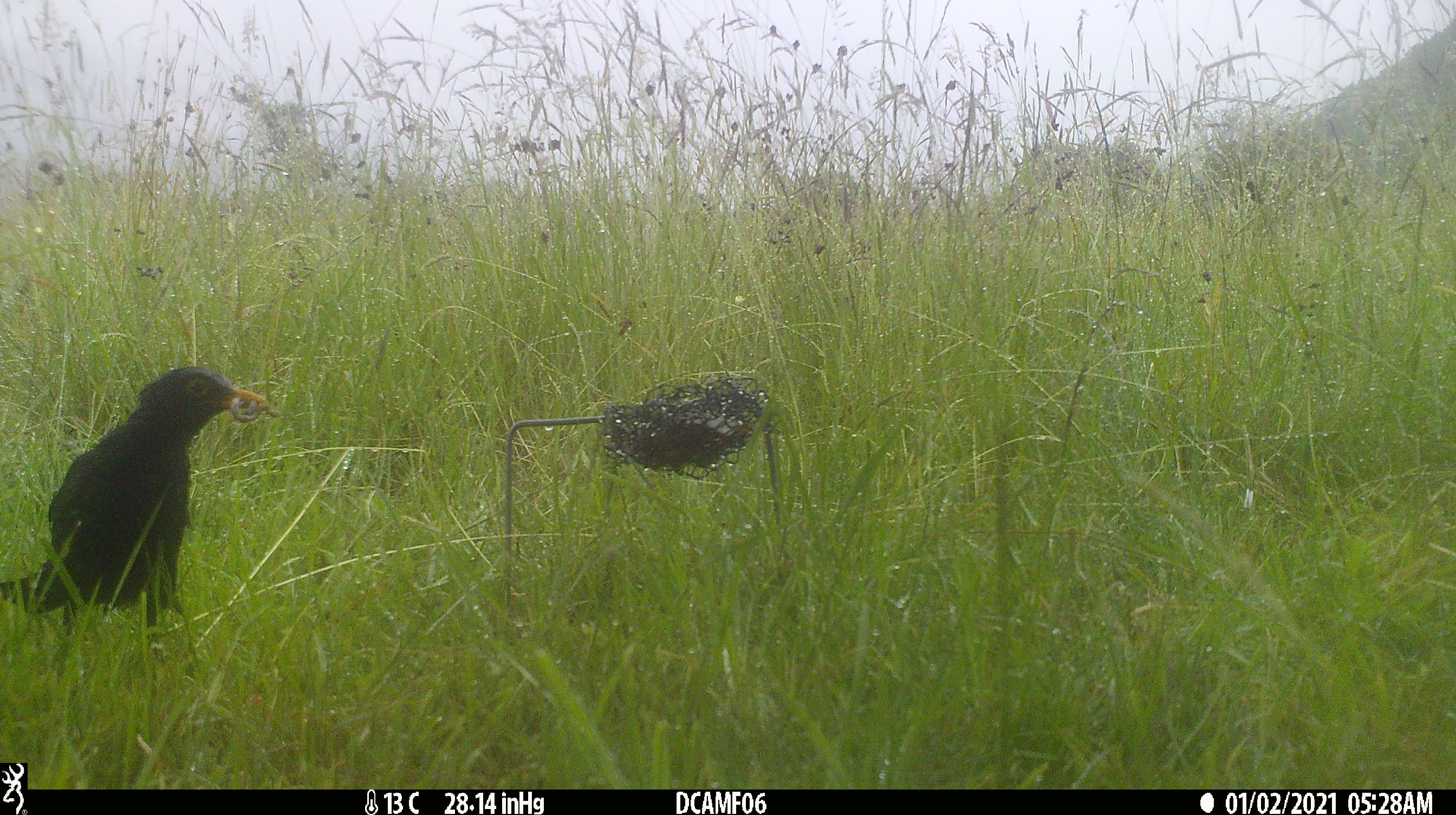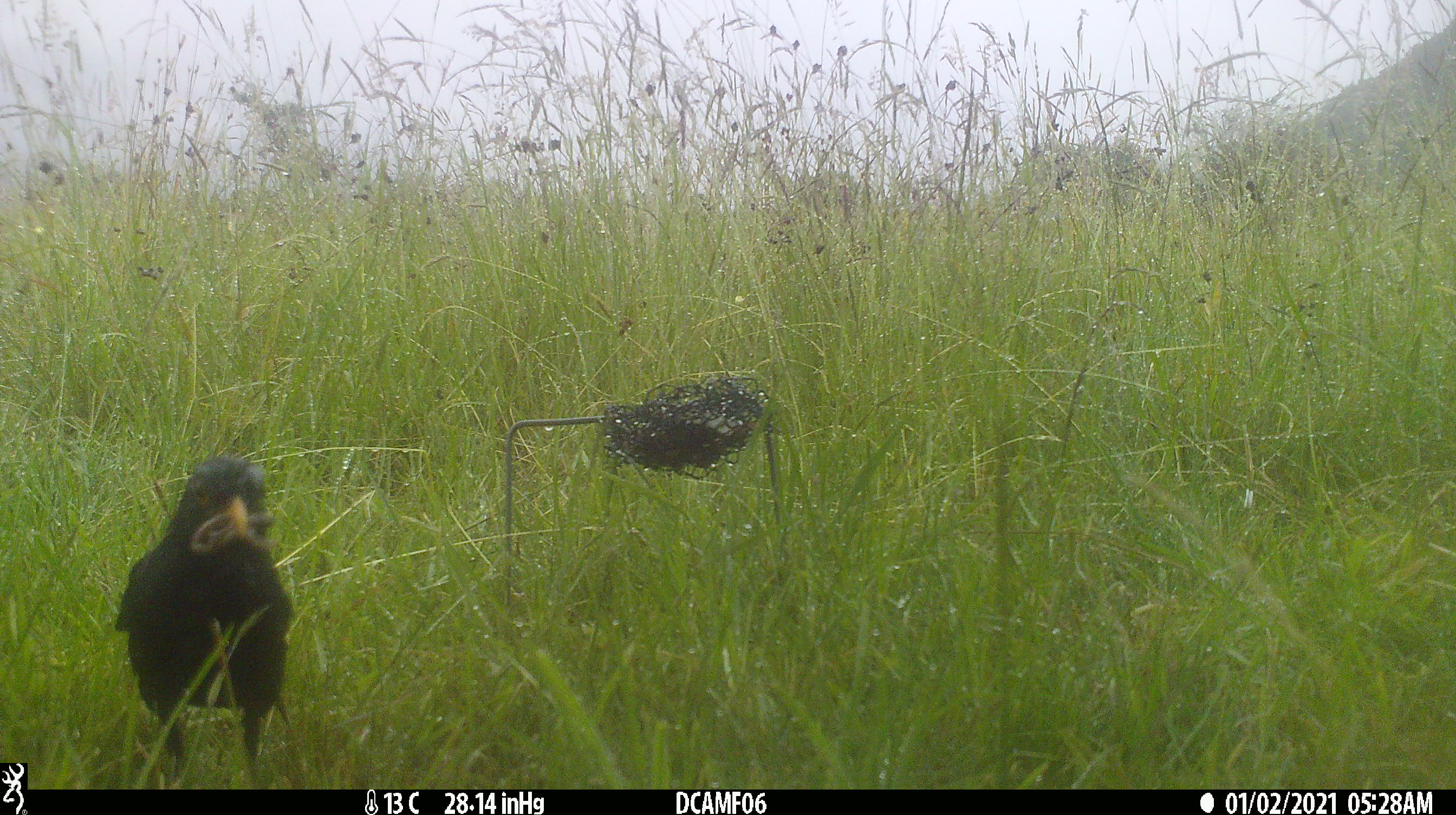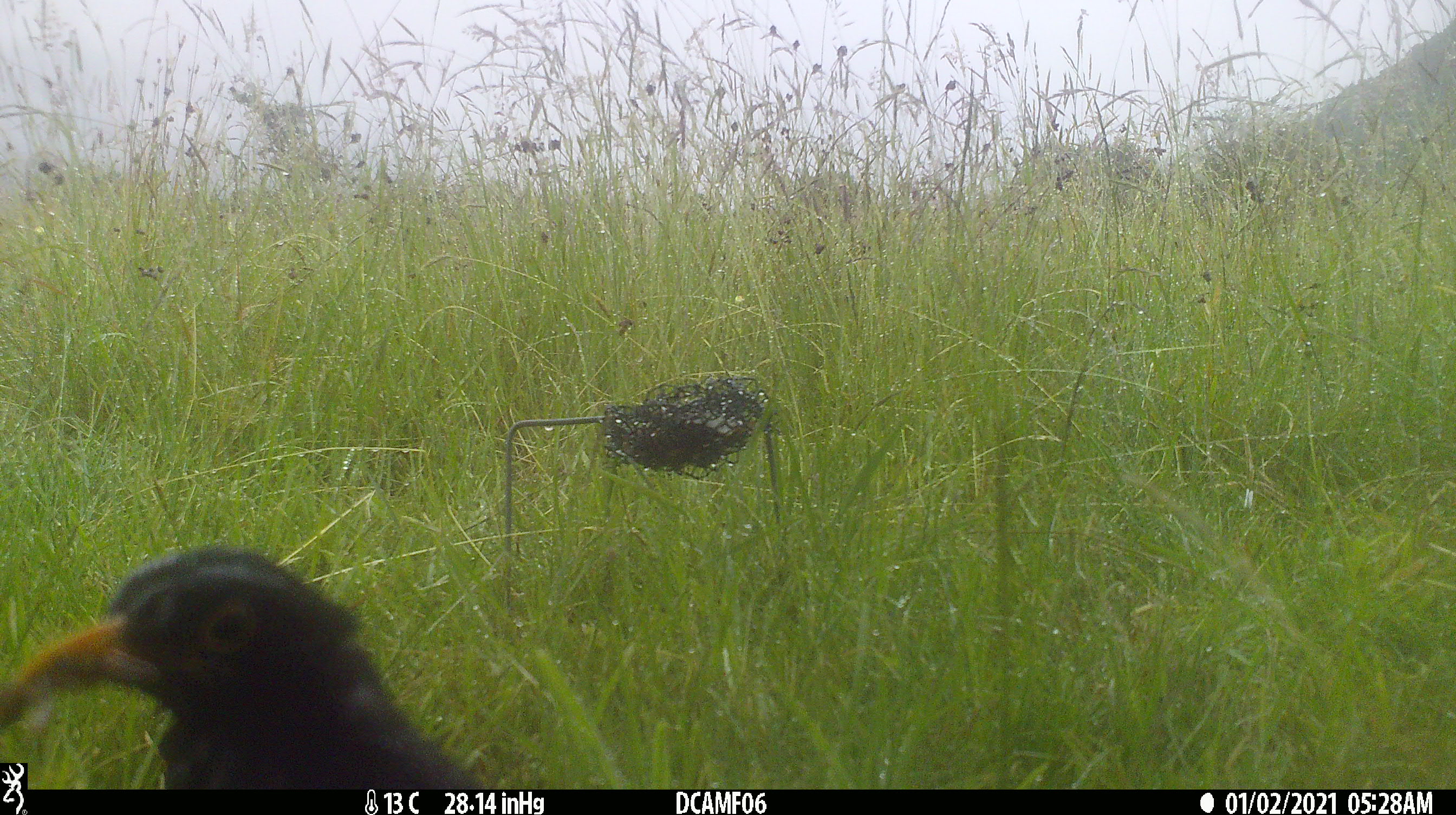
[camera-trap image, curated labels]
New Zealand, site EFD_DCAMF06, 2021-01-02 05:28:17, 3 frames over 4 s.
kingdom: Animalia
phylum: Chordata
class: Aves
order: Passeriformes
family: Turdidae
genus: Turdus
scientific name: Turdus merula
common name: eurasian blackbird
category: blackbird